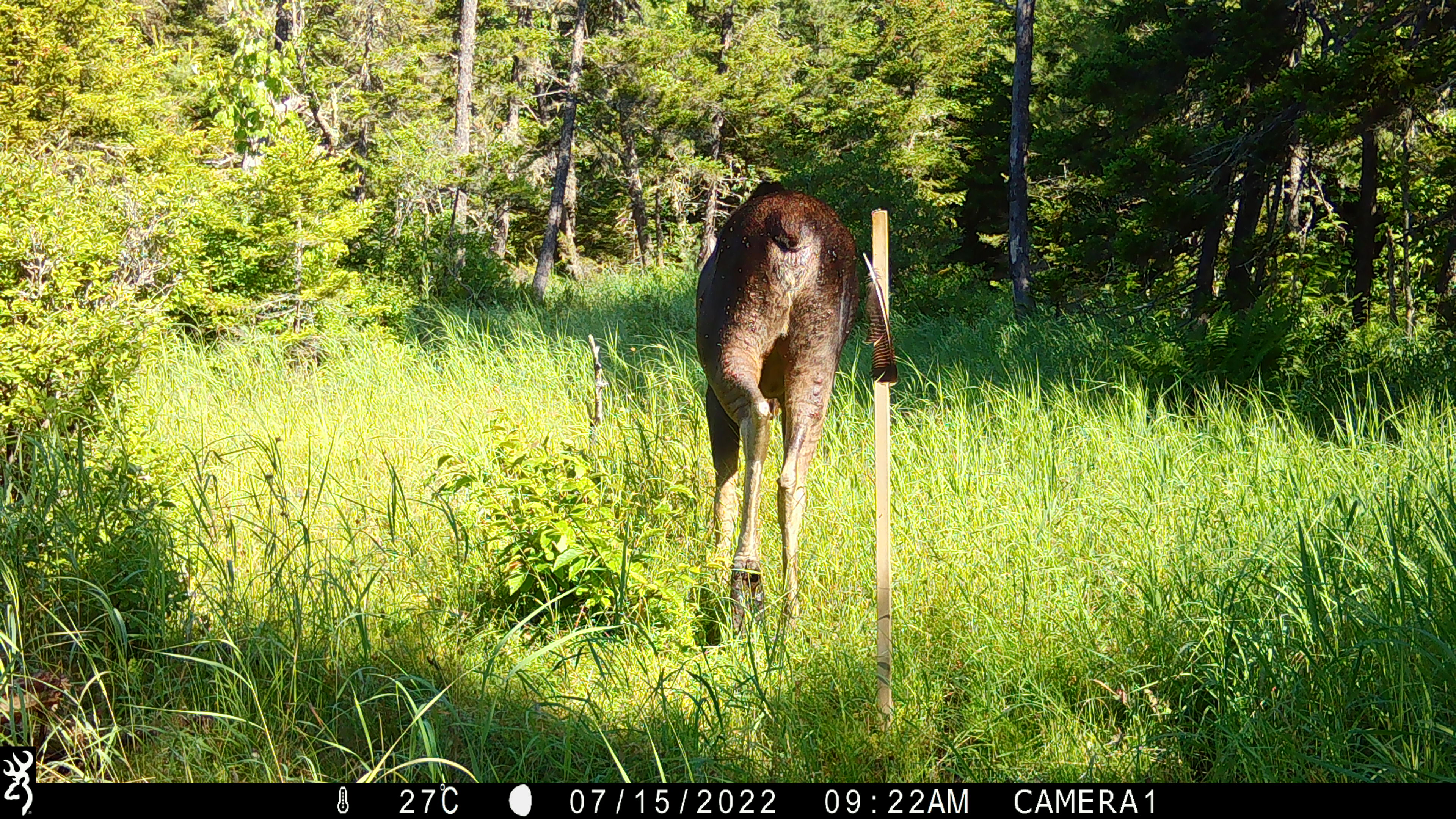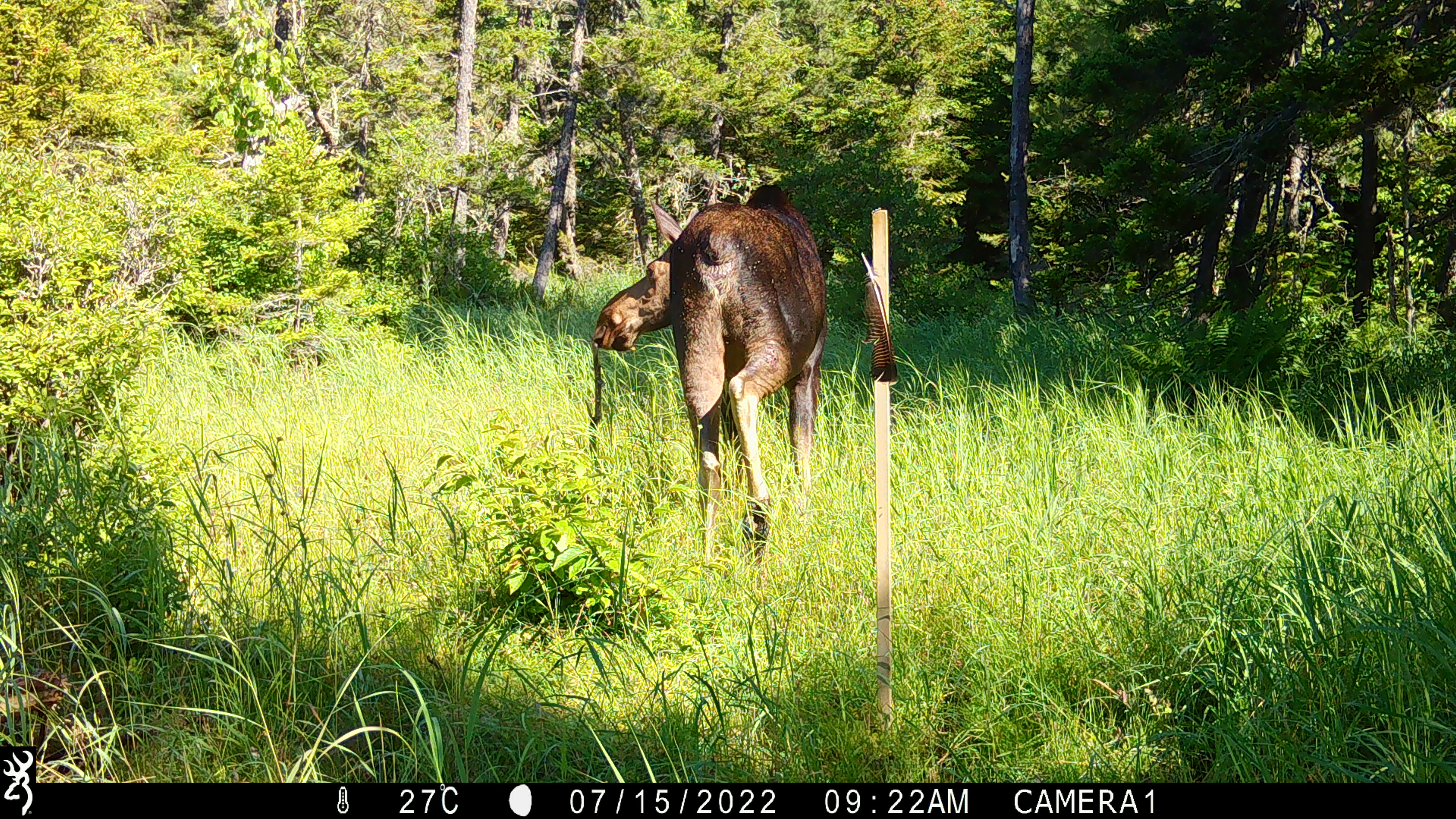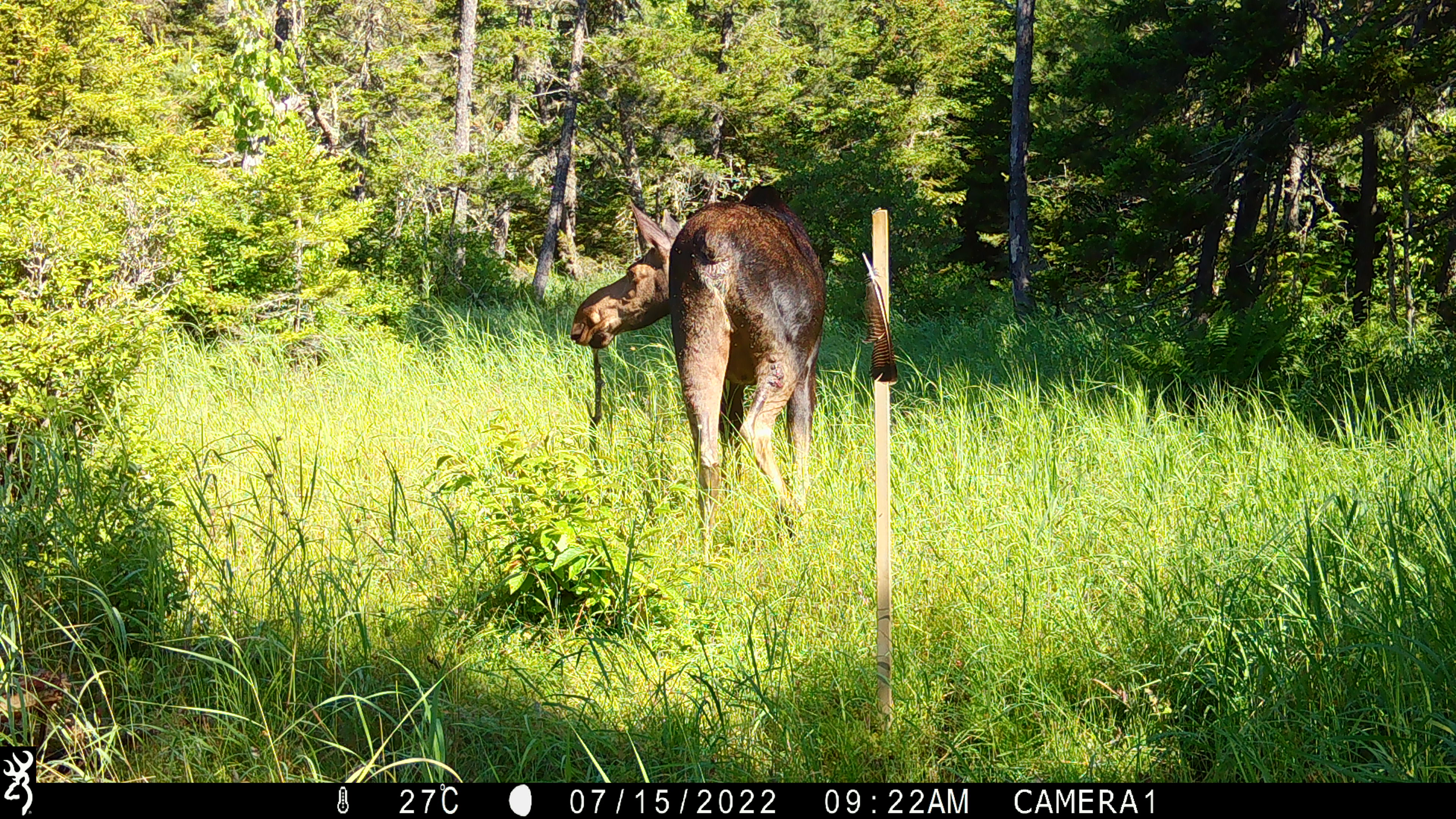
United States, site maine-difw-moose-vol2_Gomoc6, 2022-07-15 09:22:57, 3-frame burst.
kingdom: Animalia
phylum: Chordata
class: Mammalia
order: Artiodactyla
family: Cervidae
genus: Alces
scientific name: Alces alces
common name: moose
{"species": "moose (Alces alces)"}